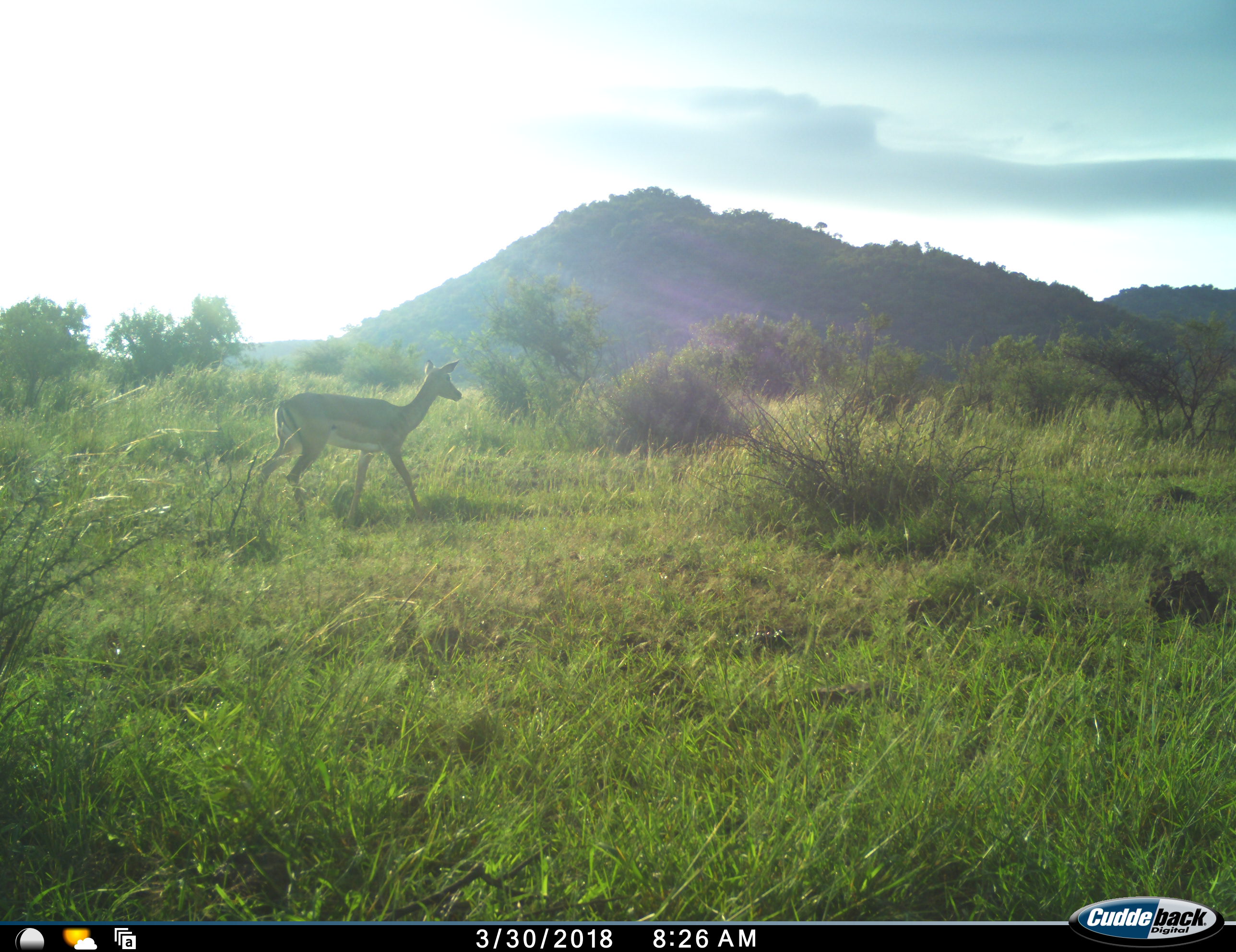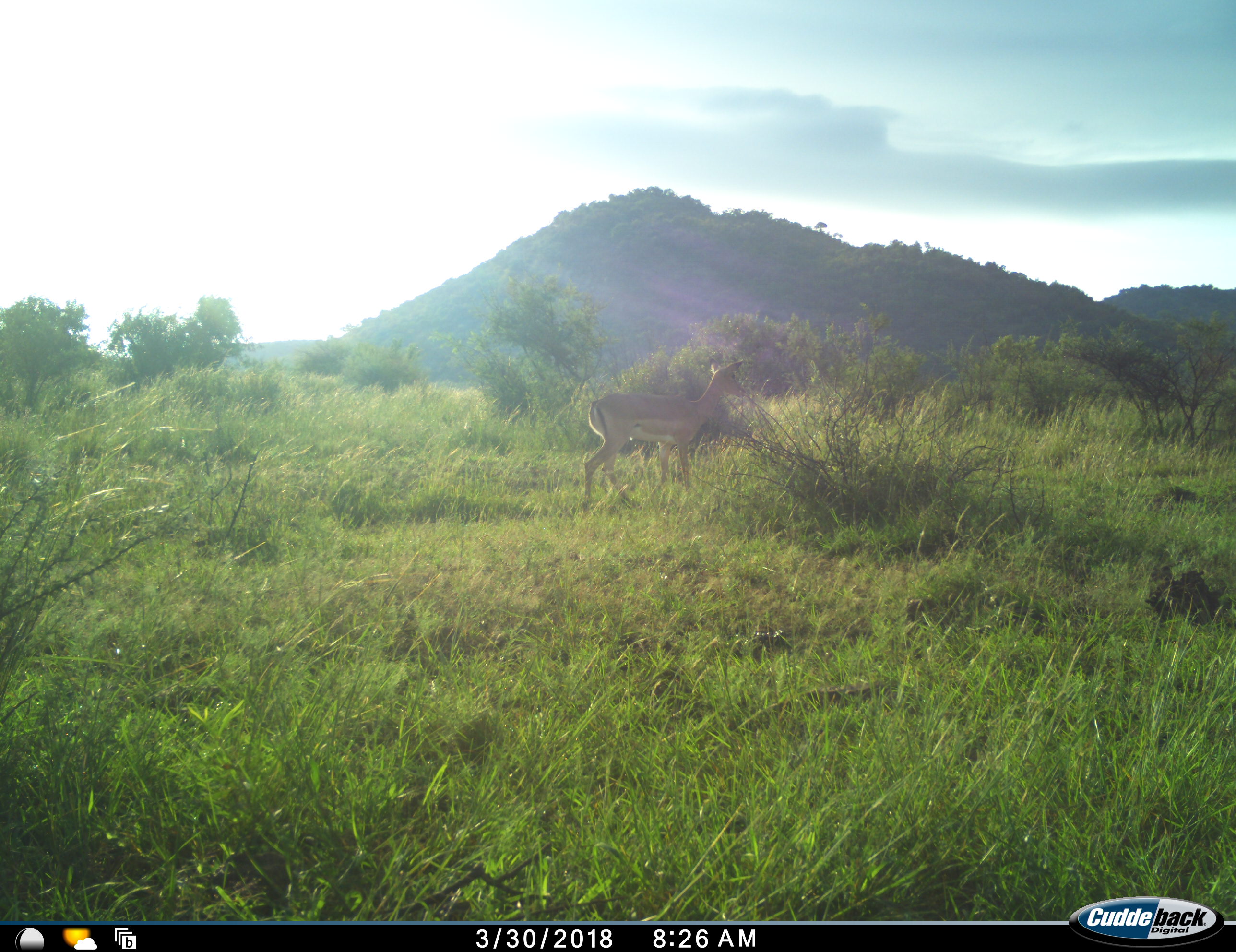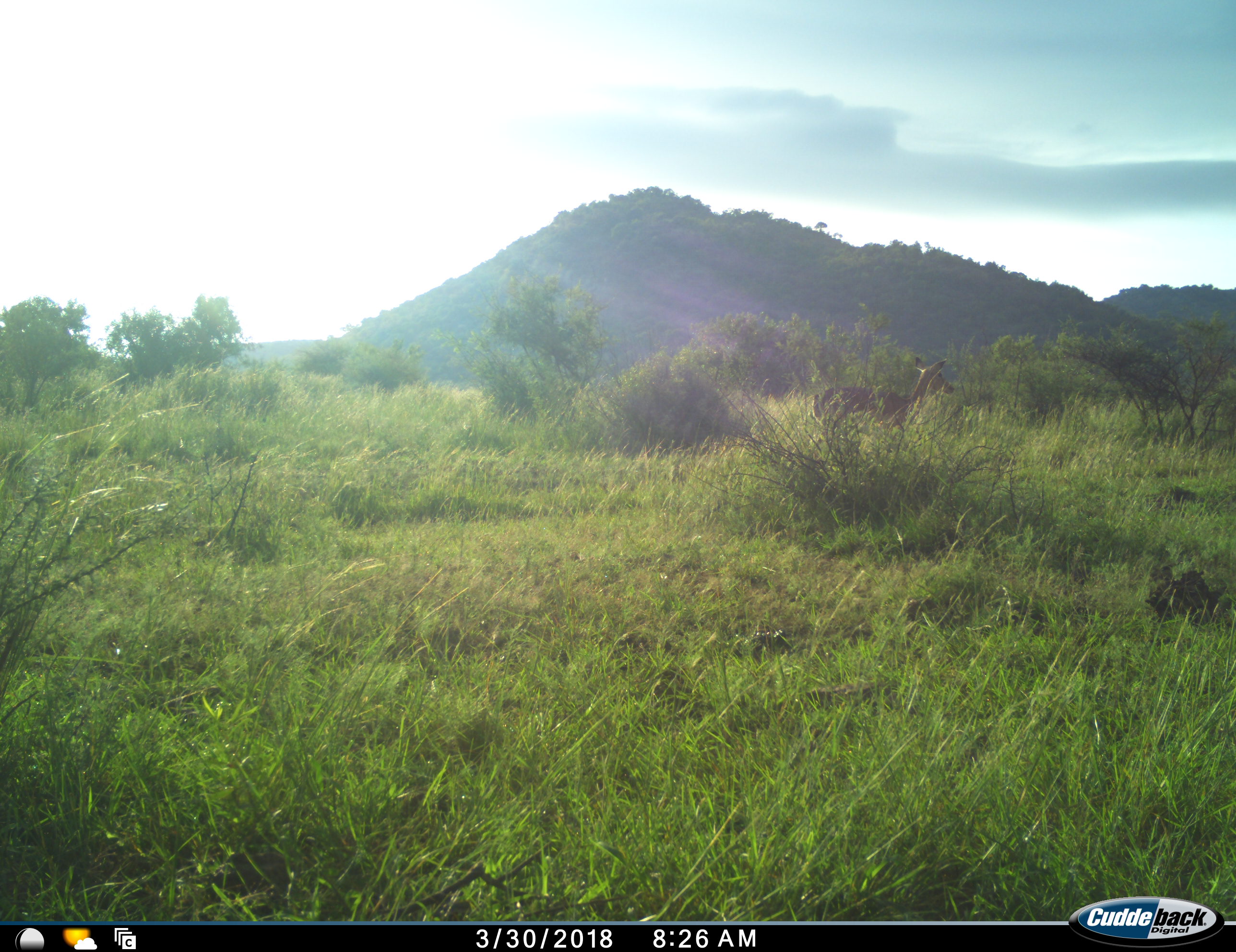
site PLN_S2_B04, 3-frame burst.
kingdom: Animalia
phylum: Chordata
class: Mammalia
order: Artiodactyla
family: Bovidae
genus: Aepyceros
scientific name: Aepyceros melampus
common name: impala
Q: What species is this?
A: Impala (Aepyceros melampus).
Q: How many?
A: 1.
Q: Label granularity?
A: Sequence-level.